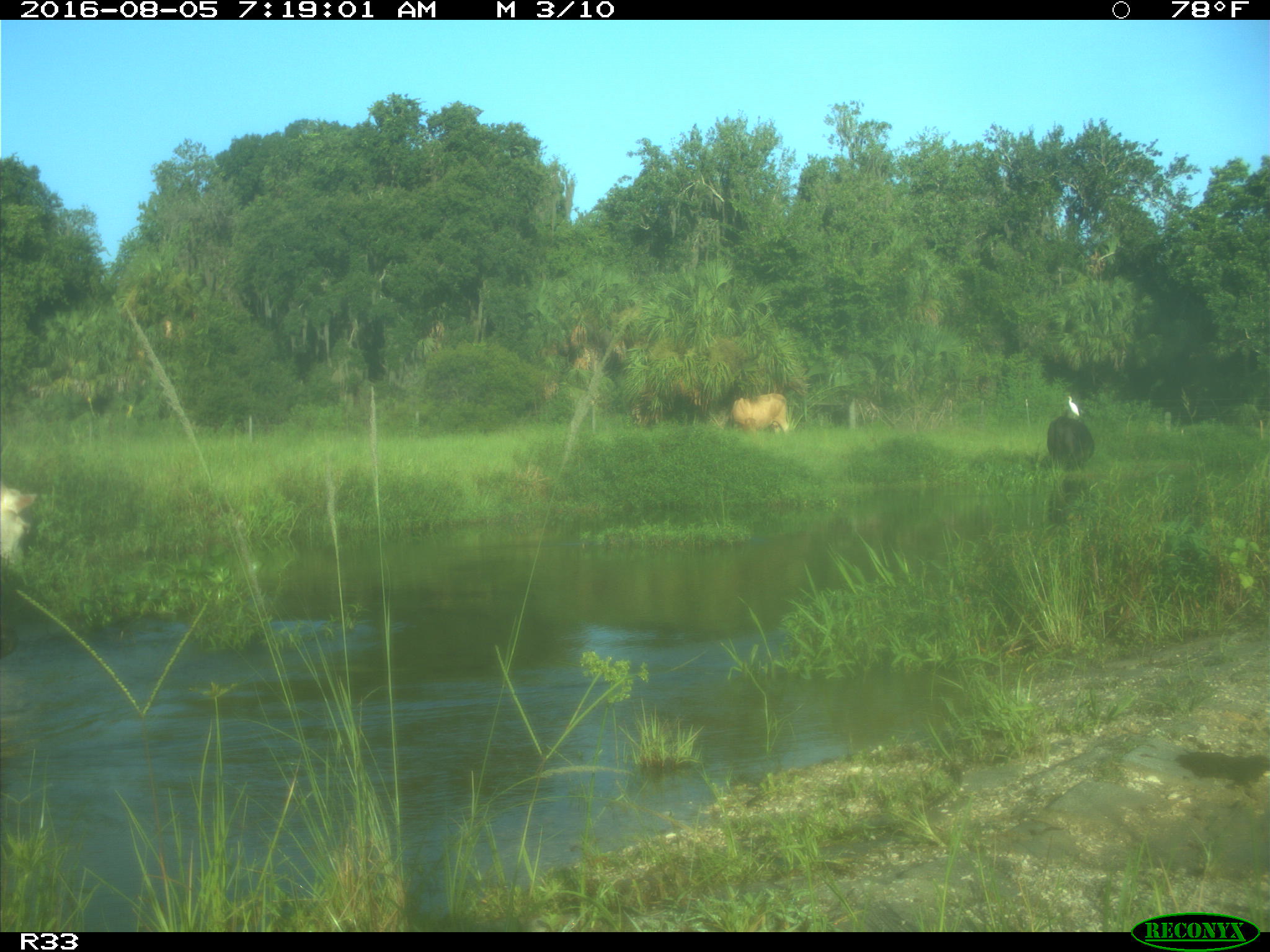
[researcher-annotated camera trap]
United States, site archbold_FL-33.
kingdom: Animalia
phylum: Chordata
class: Mammalia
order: Artiodactyla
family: Bovidae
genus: Bos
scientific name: Bos taurus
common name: domestic cow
Bos taurus (domestic cow).